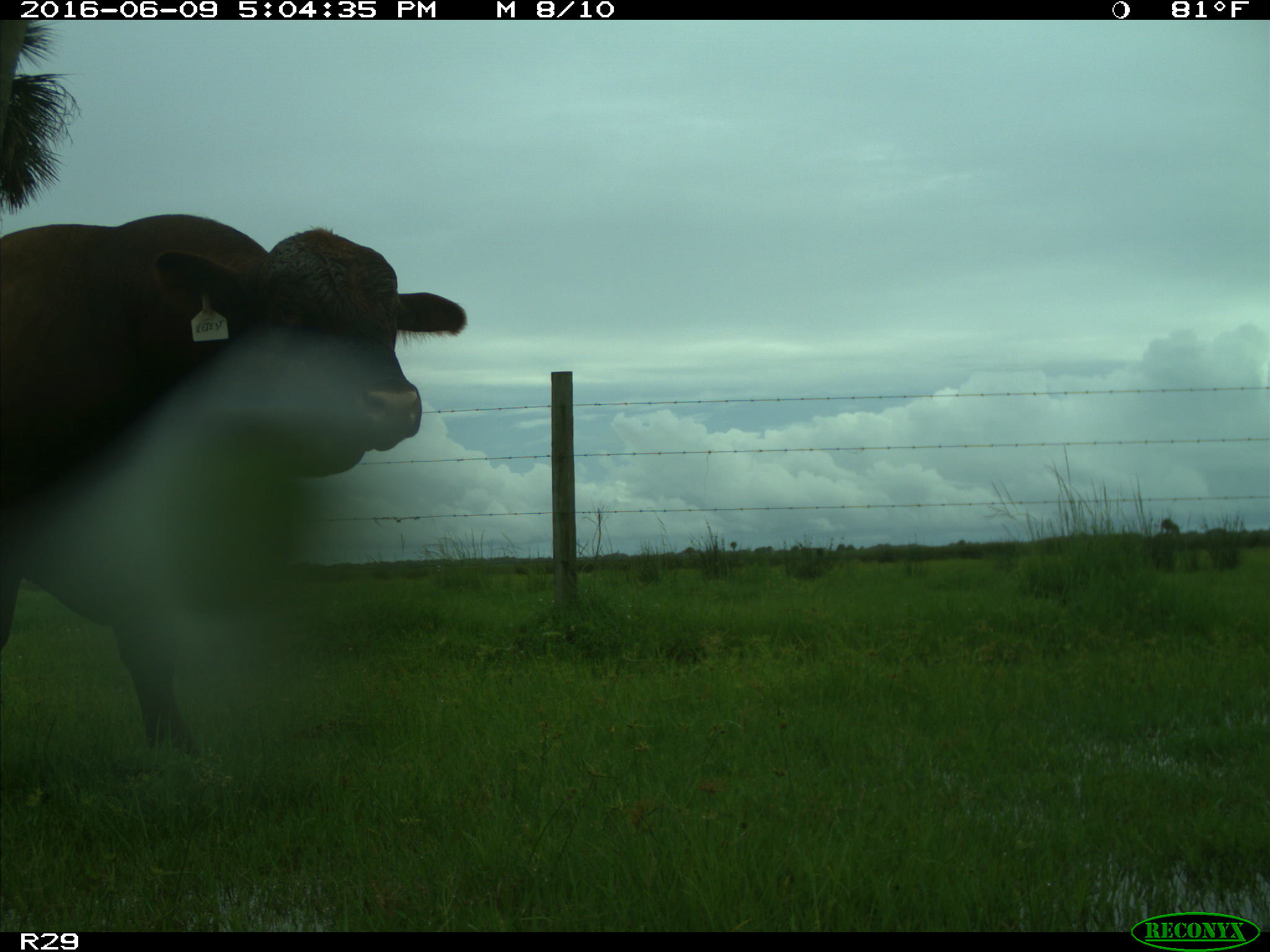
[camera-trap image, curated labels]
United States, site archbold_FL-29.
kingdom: Animalia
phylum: Chordata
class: Mammalia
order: Artiodactyla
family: Bovidae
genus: Bos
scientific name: Bos taurus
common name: domestic cow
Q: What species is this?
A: Bos taurus (domestic cow).